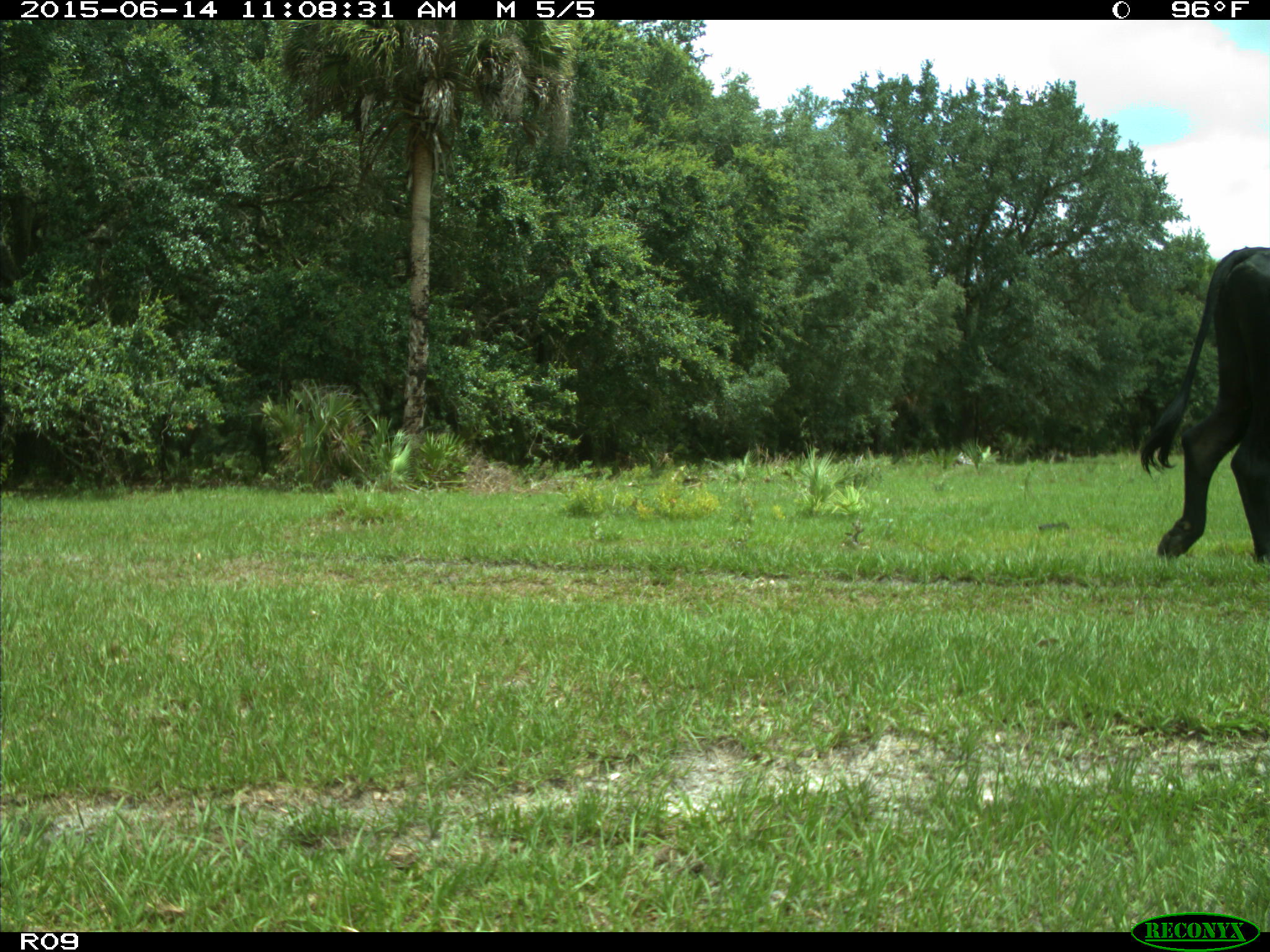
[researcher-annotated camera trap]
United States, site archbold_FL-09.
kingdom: Animalia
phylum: Chordata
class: Mammalia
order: Artiodactyla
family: Bovidae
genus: Bos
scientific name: Bos taurus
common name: domestic cow